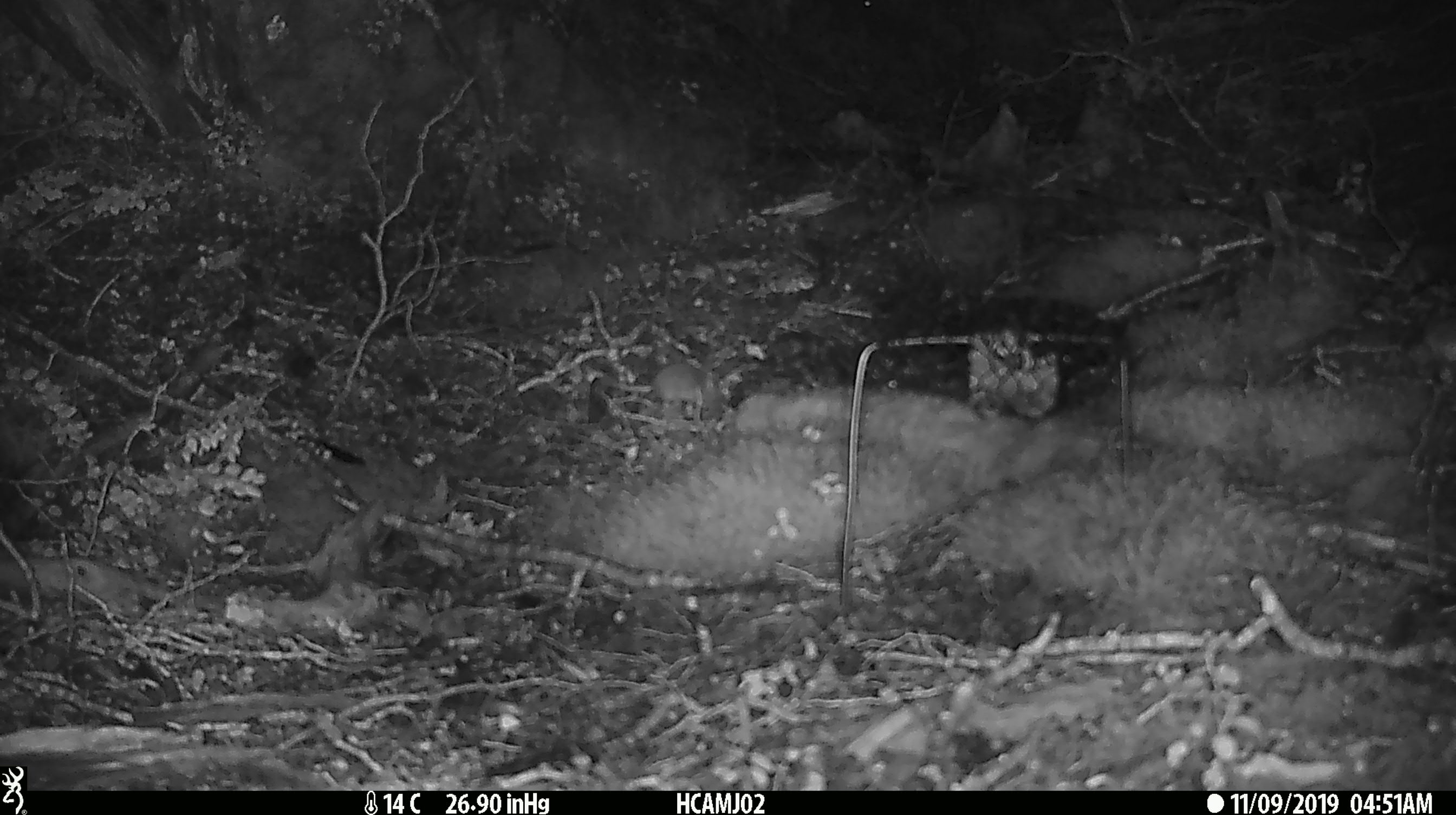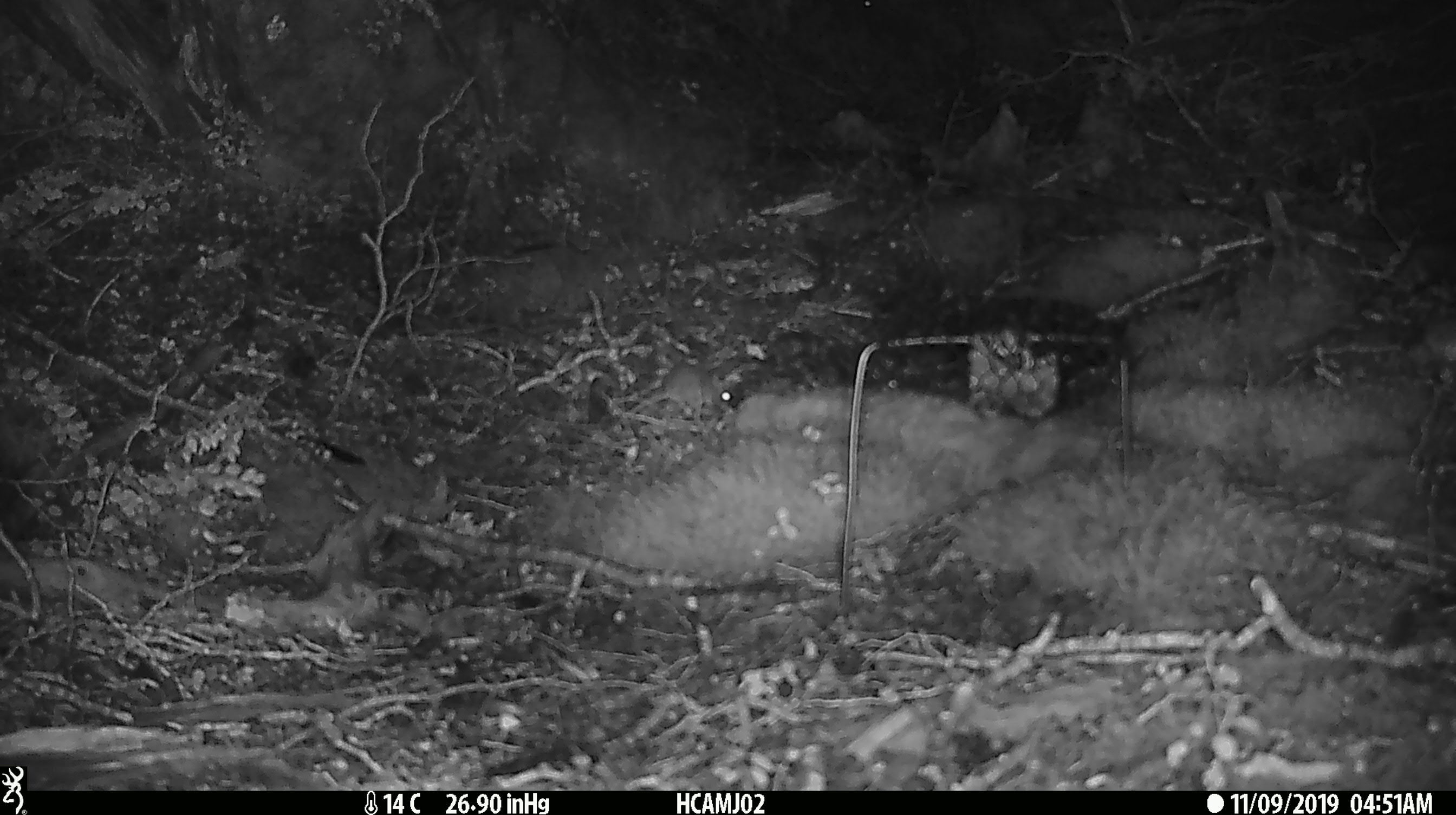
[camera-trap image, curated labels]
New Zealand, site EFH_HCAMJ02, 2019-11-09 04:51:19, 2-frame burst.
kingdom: Animalia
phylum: Chordata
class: Mammalia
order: Rodentia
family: Muridae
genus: Mus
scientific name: Mus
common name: mouse